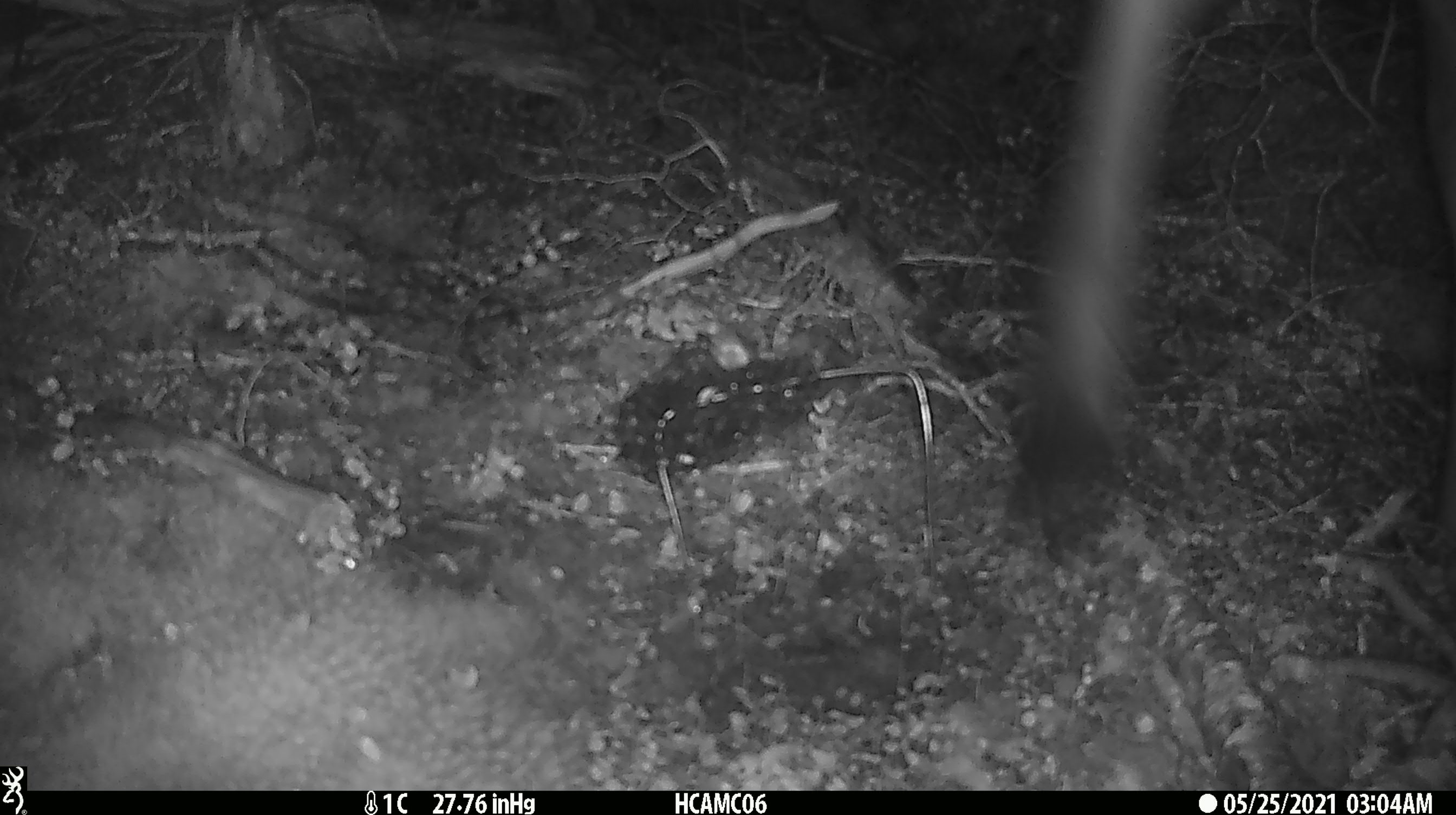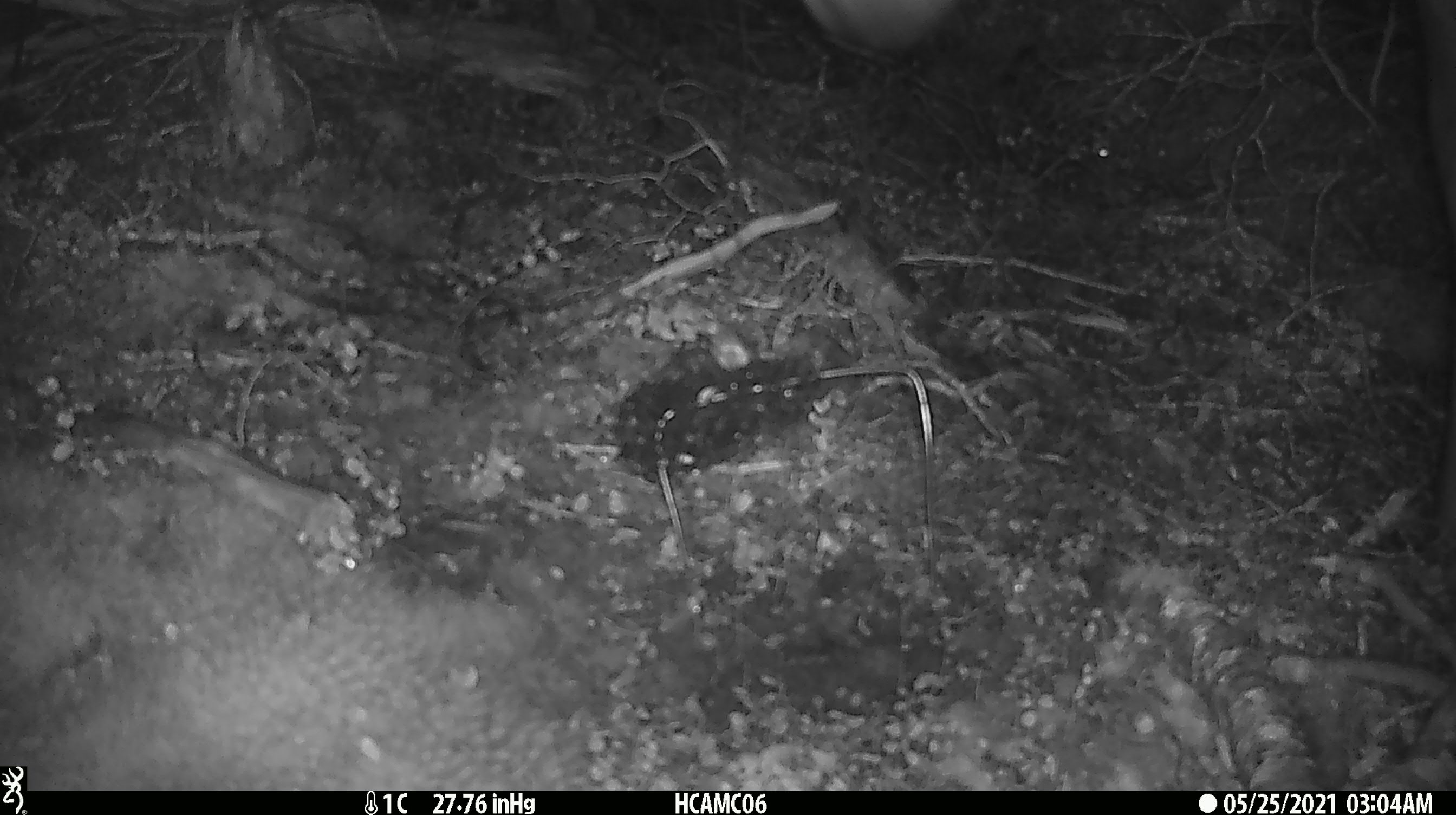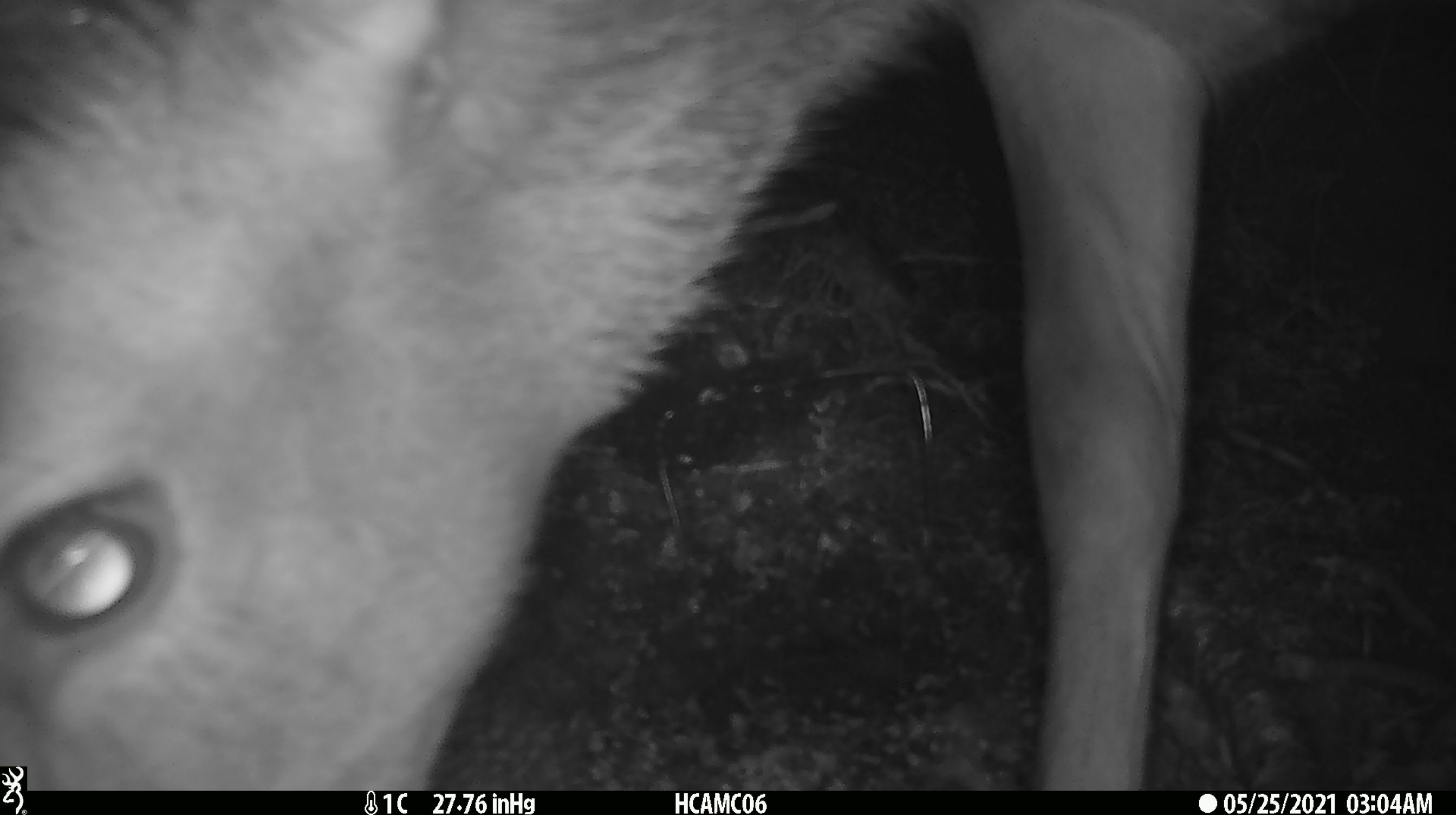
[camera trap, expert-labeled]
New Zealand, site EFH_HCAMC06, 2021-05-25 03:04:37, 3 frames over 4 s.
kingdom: Animalia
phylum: Chordata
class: Mammalia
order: Artiodactyla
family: Cervidae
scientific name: Cervidae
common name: deer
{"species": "deer (Cervidae)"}